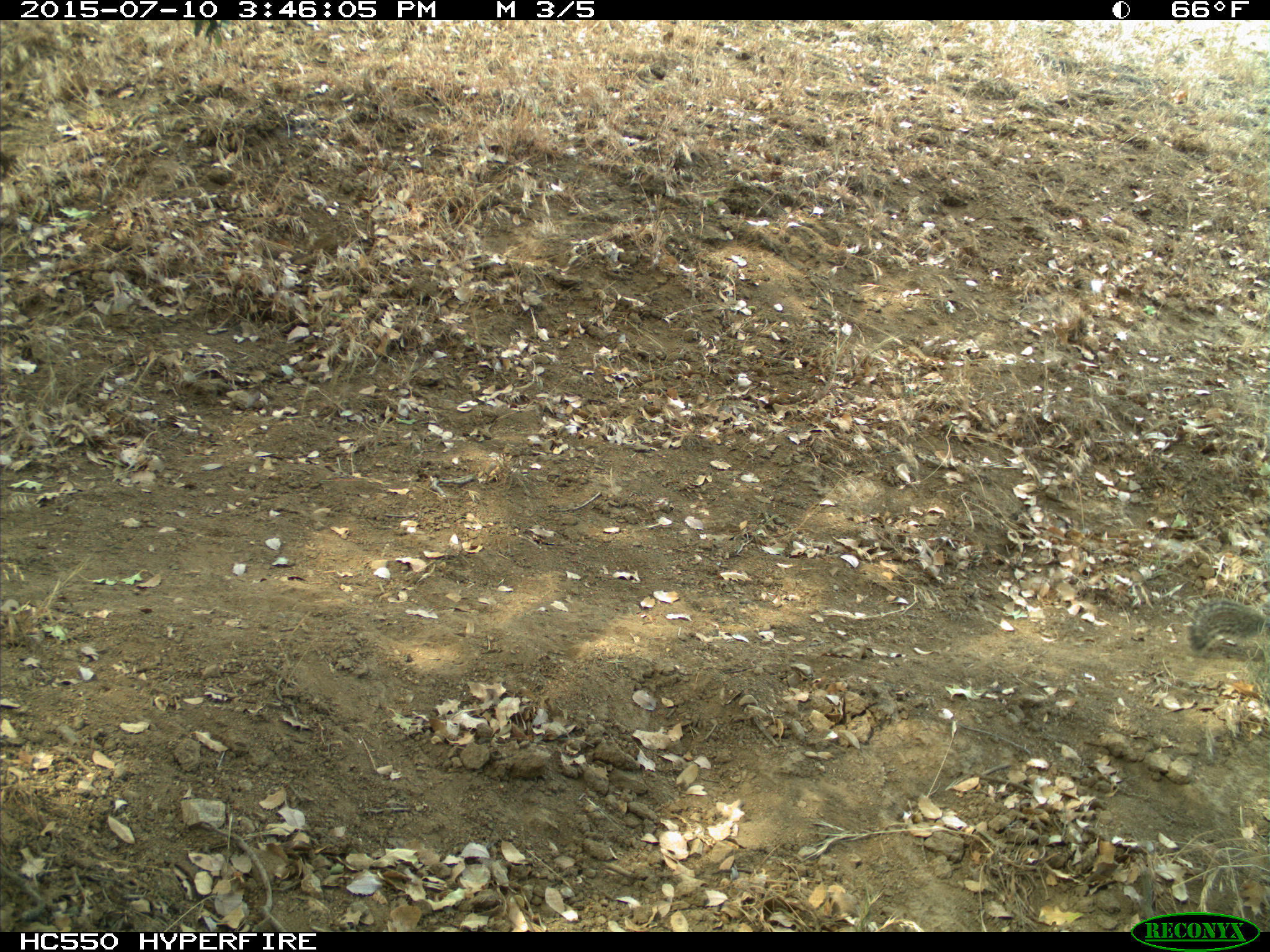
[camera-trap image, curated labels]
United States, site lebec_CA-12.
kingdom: Animalia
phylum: Chordata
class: Mammalia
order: Rodentia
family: Sciuridae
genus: Otospermophilus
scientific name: Otospermophilus beecheyi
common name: california ground squirrel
Otospermophilus beecheyi (california ground squirrel).